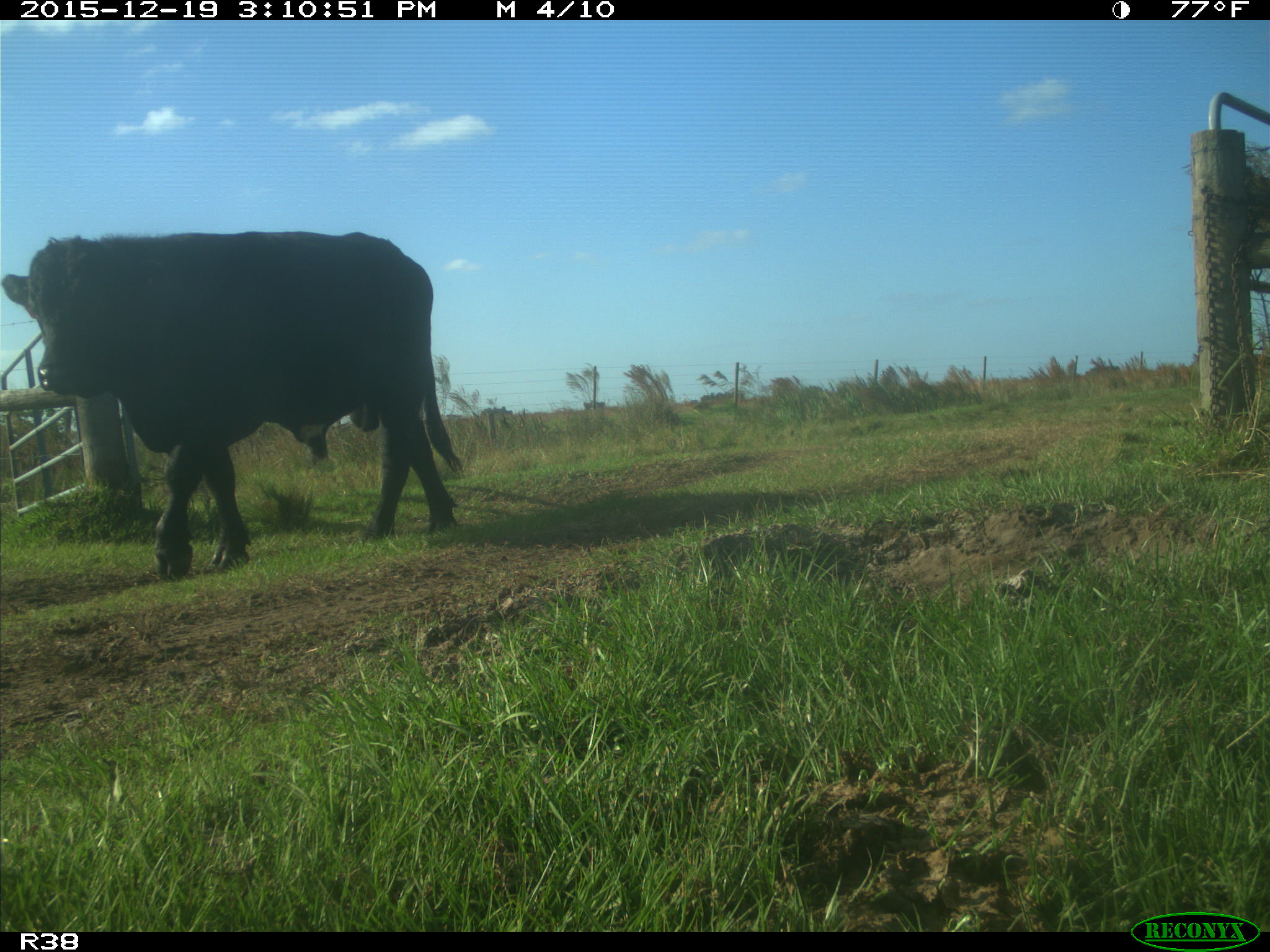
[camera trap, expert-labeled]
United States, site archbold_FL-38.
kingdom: Animalia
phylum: Chordata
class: Mammalia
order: Artiodactyla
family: Bovidae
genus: Bos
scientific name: Bos taurus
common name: domestic cow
Bos taurus (domestic cow).